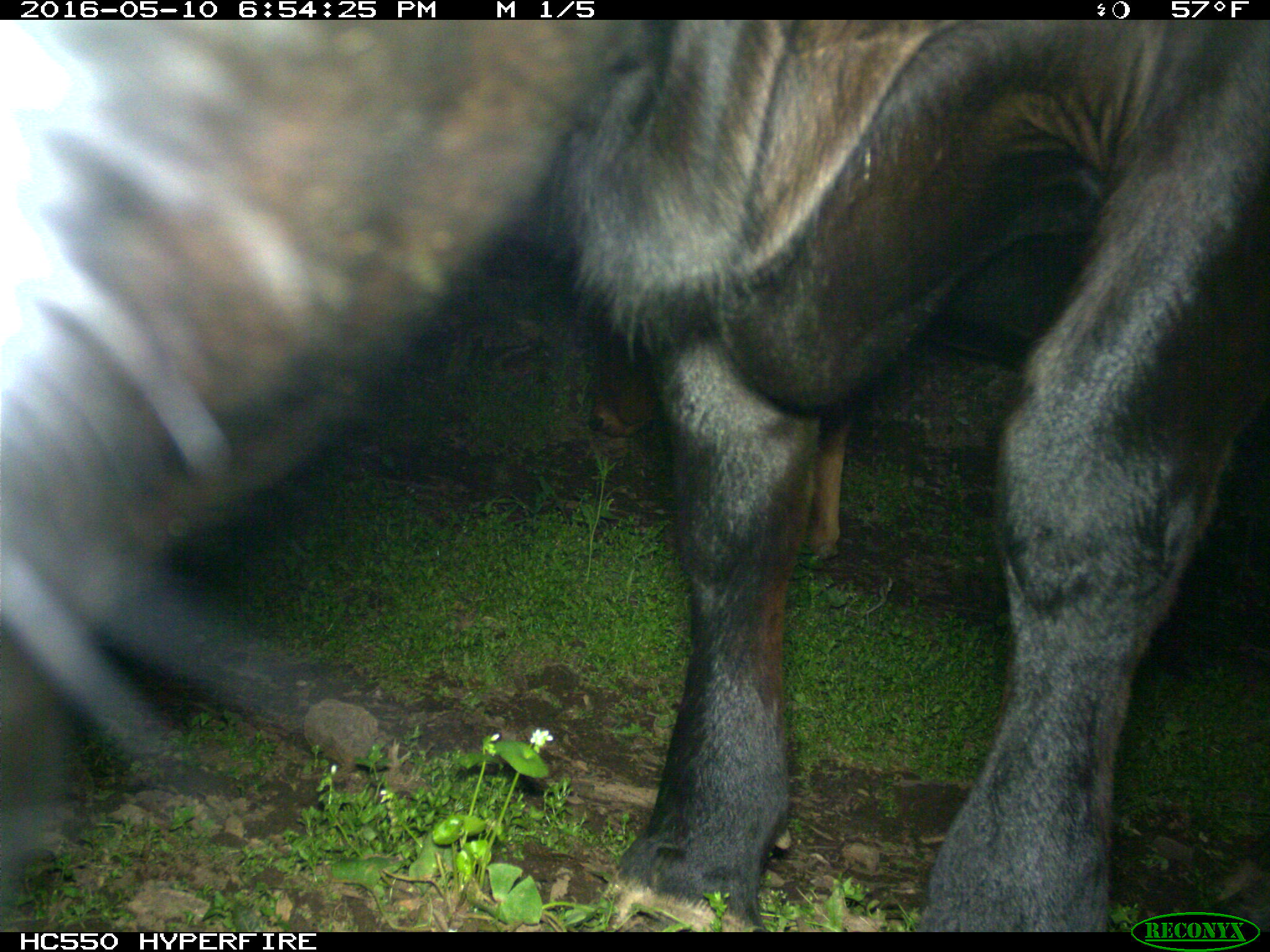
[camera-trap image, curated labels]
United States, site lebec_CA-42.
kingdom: Animalia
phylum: Chordata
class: Mammalia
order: Artiodactyla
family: Bovidae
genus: Bos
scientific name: Bos taurus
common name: domestic cow